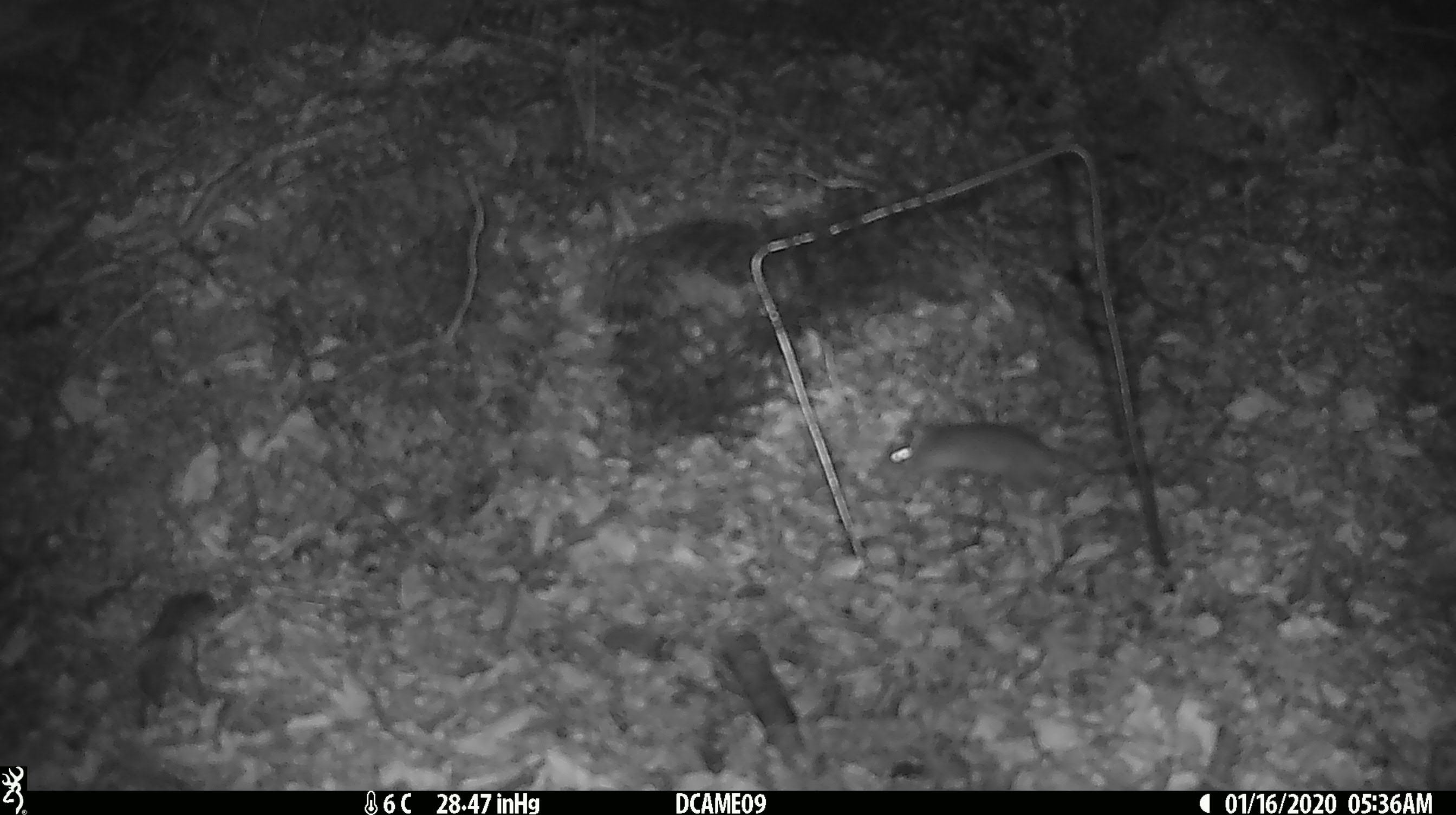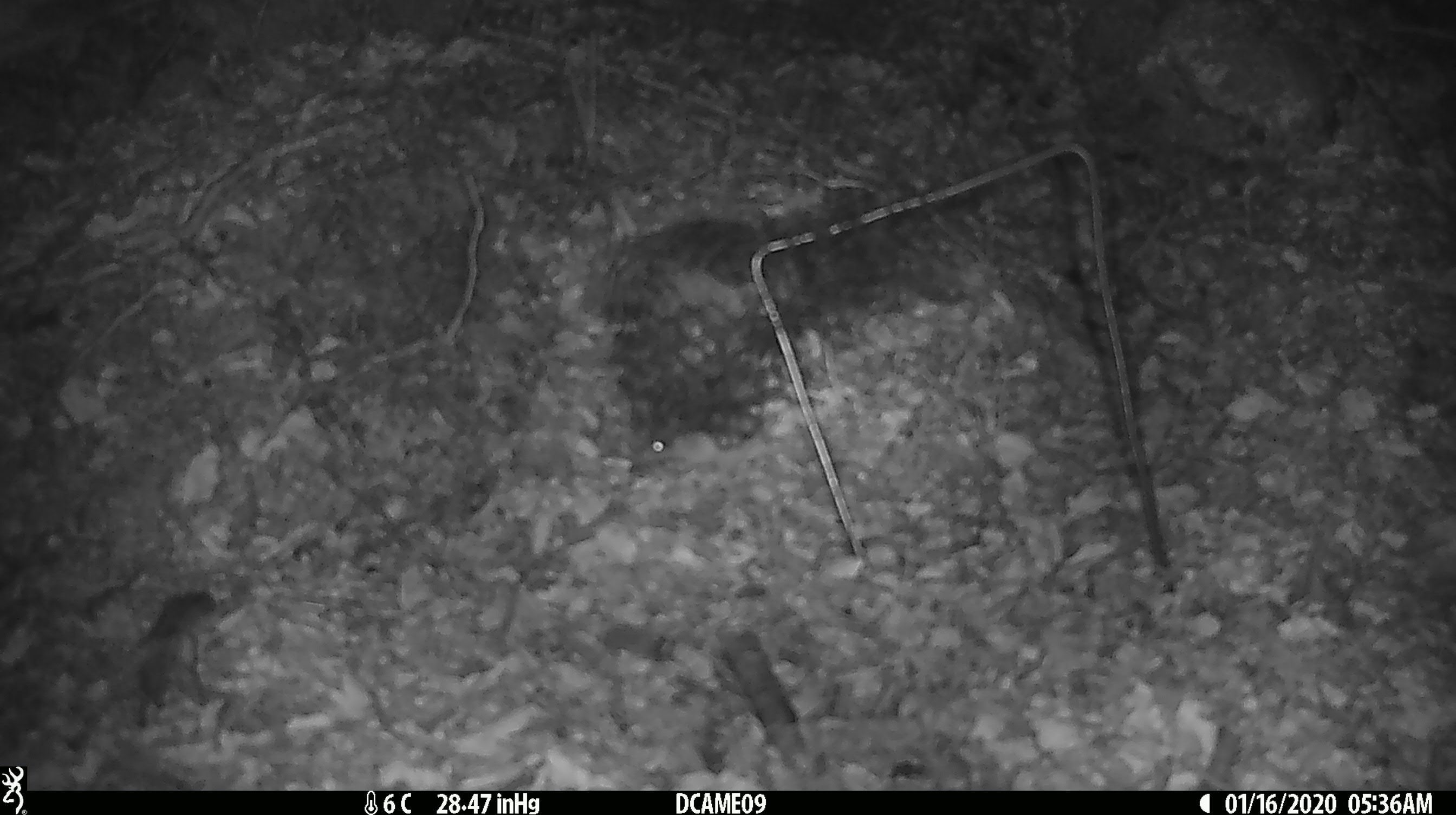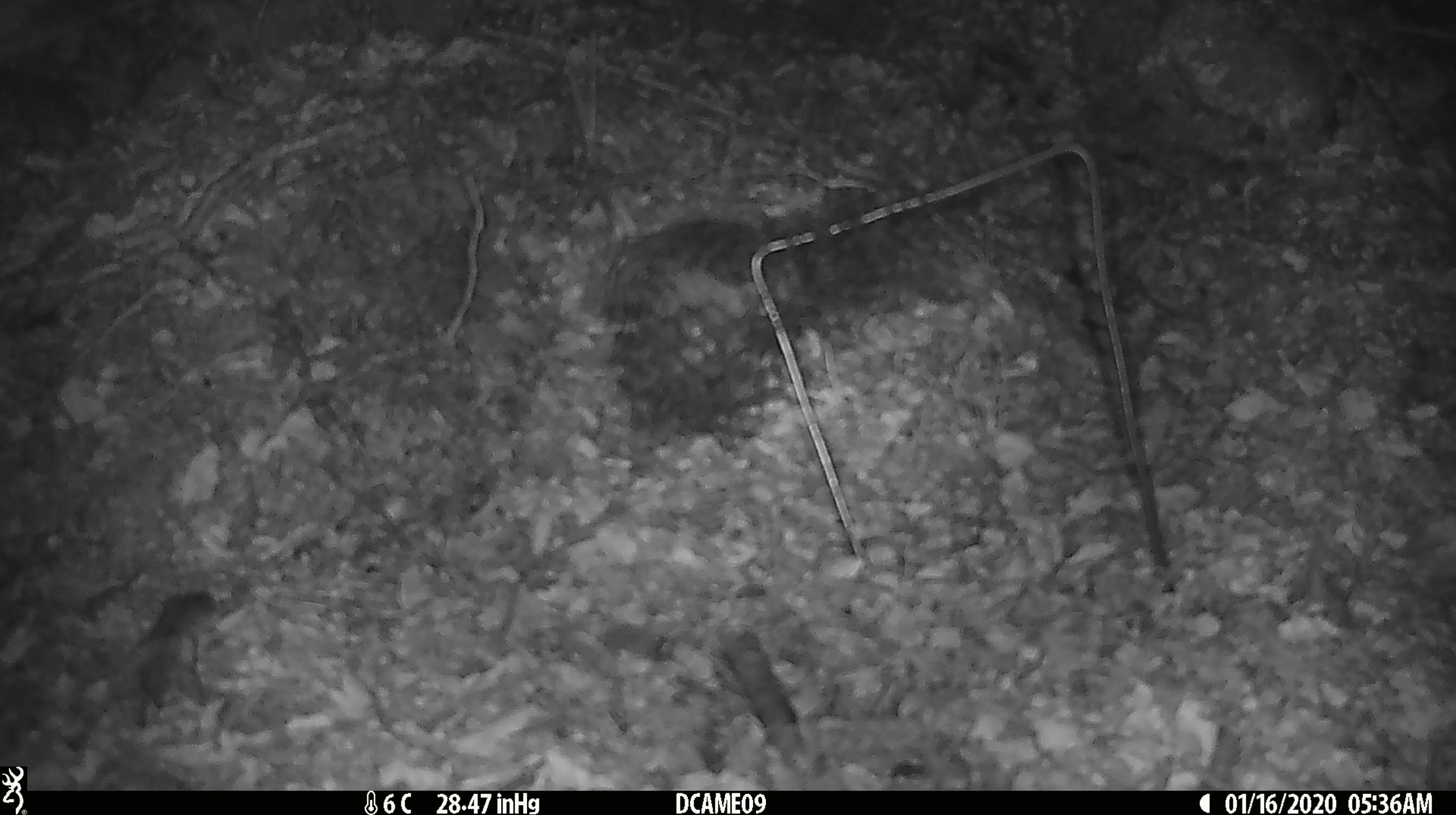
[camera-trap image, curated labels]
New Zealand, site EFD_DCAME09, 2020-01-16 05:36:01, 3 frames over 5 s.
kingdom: Animalia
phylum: Chordata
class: Mammalia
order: Rodentia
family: Muridae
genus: Mus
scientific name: Mus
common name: mouse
Mouse (Mus).